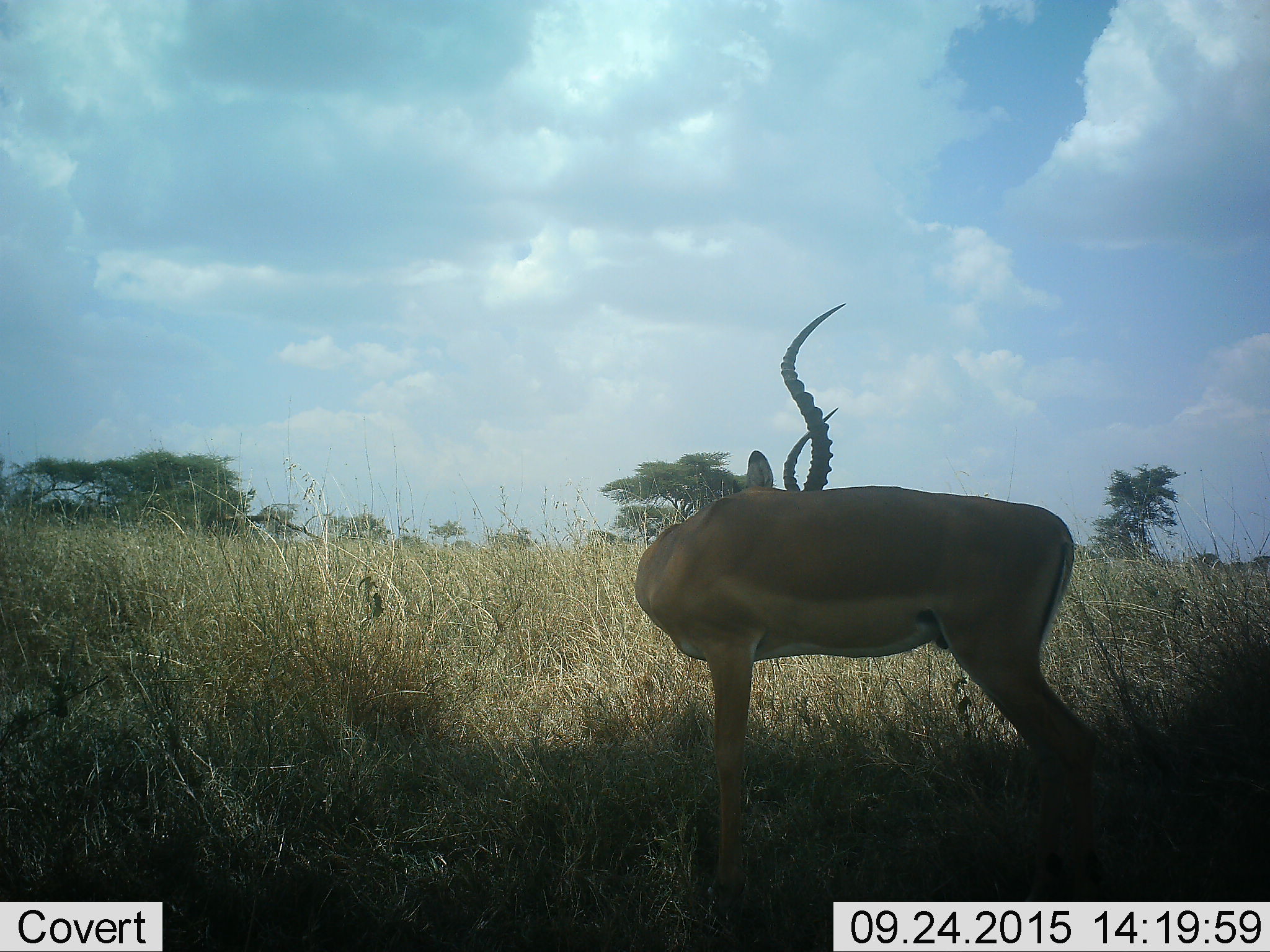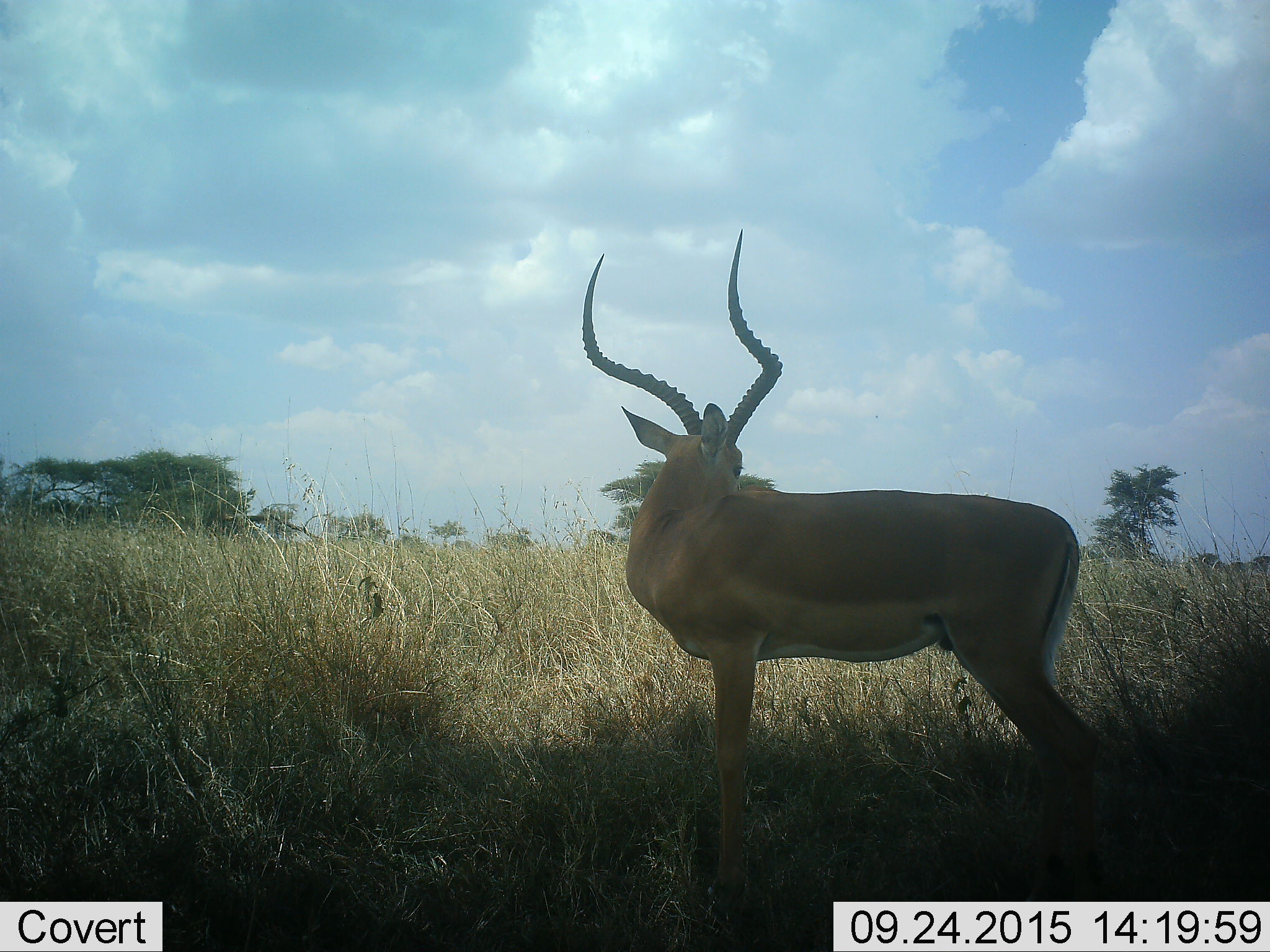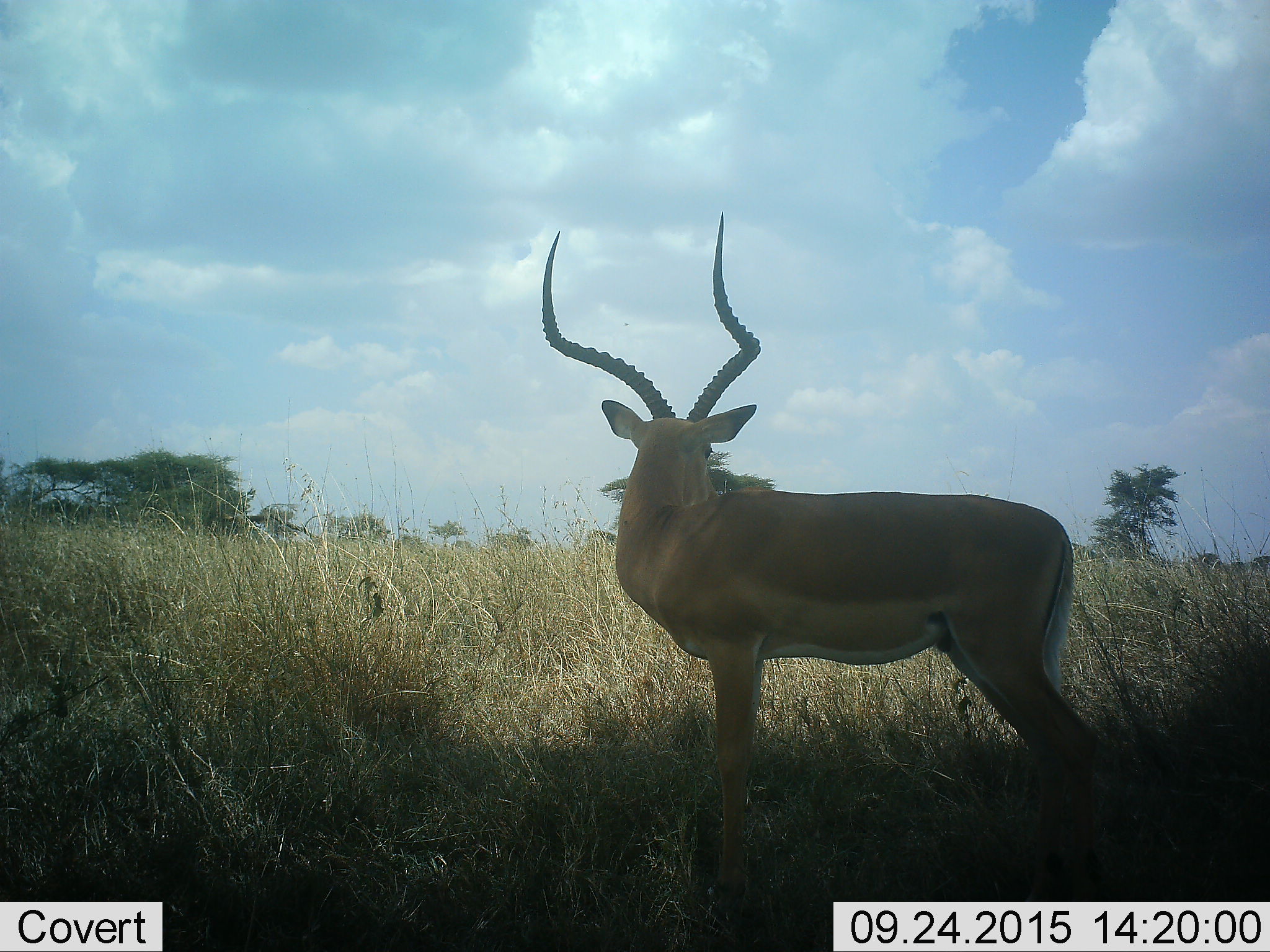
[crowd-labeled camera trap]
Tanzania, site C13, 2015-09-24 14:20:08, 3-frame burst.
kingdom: Animalia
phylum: Chordata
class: Mammalia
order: Artiodactyla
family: Bovidae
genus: Aepyceros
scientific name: Aepyceros melampus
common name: impala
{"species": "impala (Aepyceros melampus)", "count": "1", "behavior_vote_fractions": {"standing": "100%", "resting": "0%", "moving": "7%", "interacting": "0%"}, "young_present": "0%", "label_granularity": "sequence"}